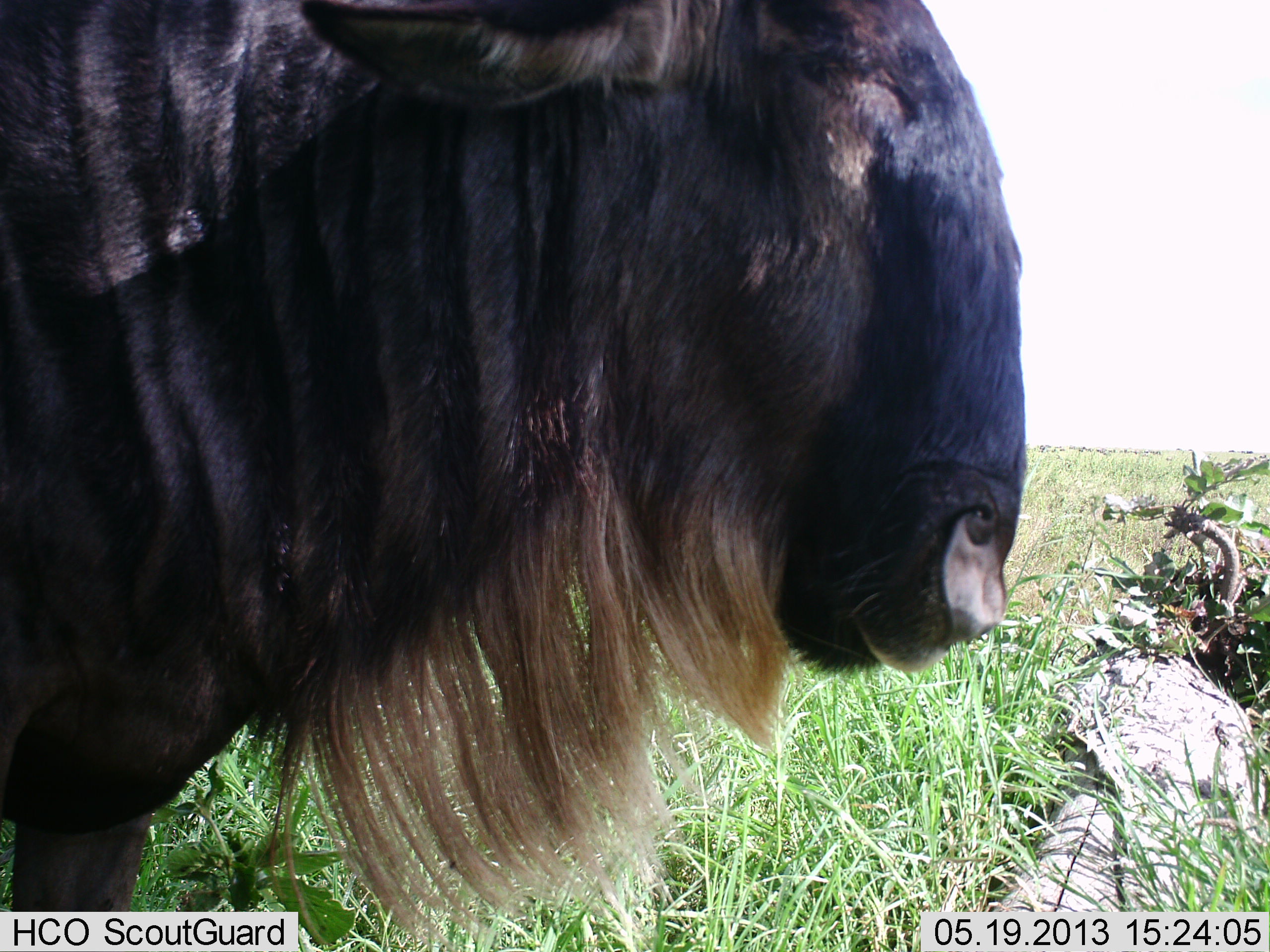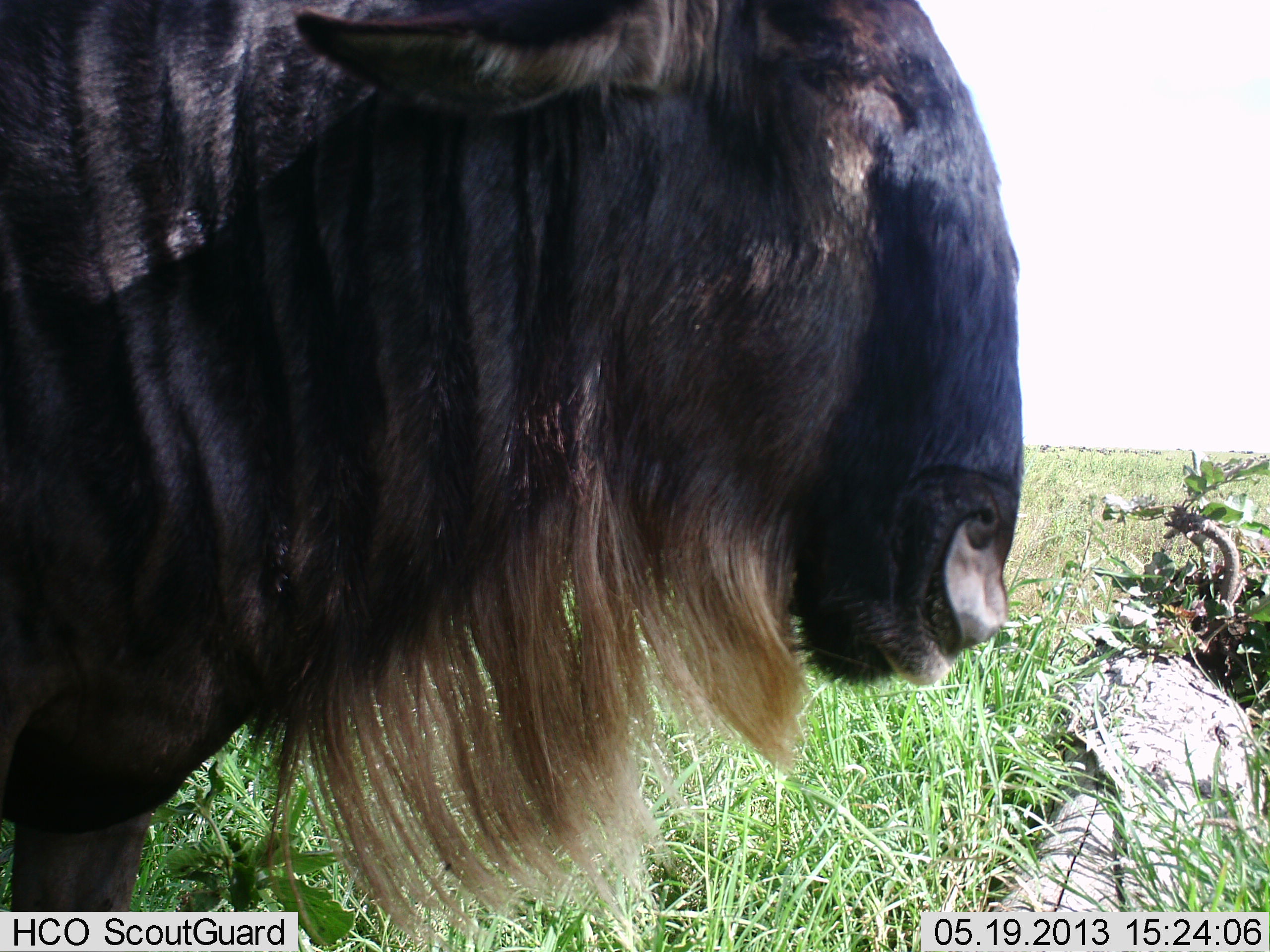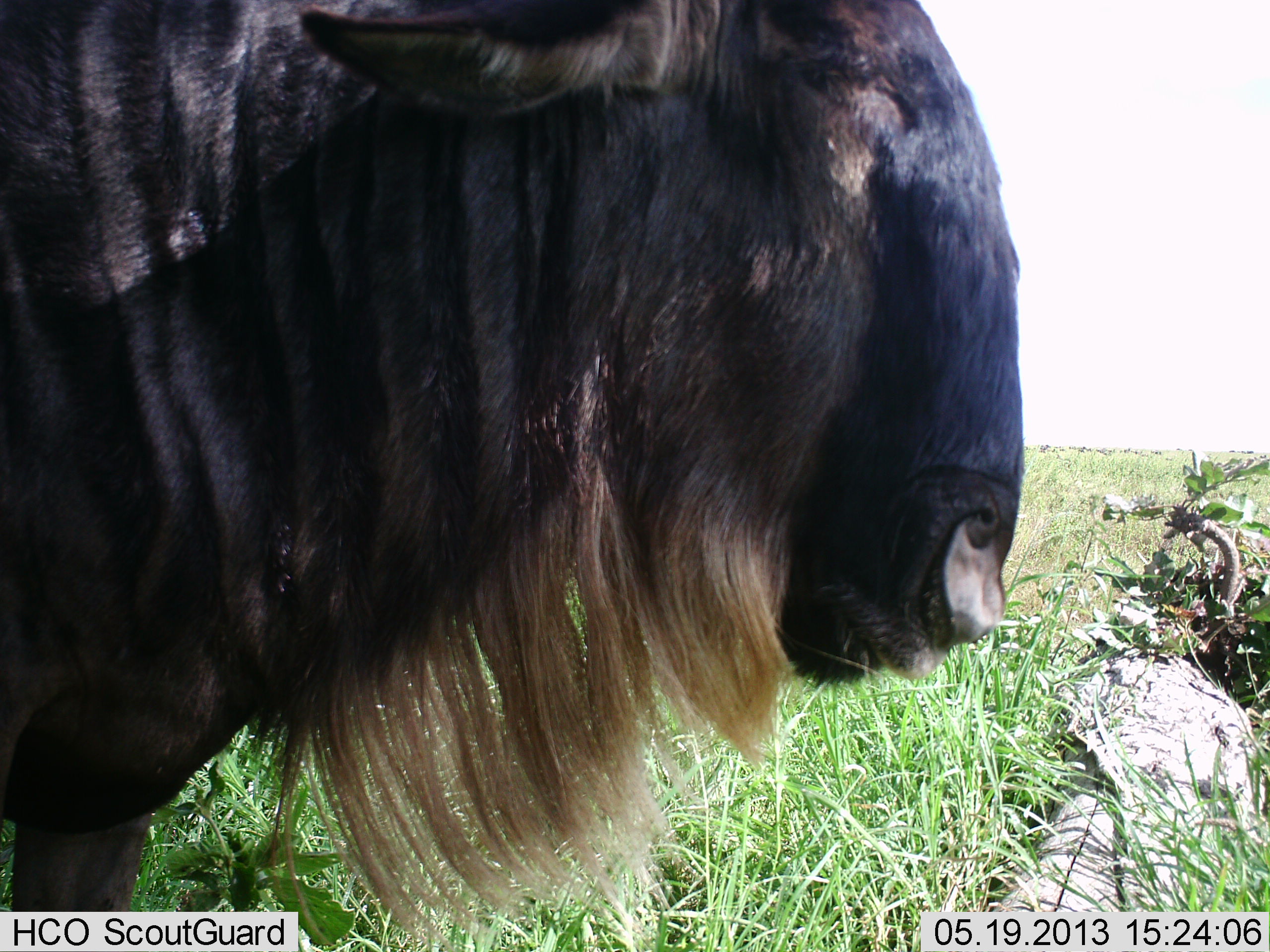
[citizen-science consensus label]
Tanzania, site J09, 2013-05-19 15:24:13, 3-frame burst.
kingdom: Animalia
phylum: Chordata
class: Mammalia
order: Artiodactyla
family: Bovidae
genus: Connochaetes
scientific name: Connochaetes taurinus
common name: blue wildebeest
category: wildebeest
Wildebeest (blue wildebeest) (Connochaetes taurinus), count 1. Behavior (volunteer vote fractions): standing 68%, resting 0%, moving 0%, interacting 0%. Young present (vote fraction): 0%. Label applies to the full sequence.